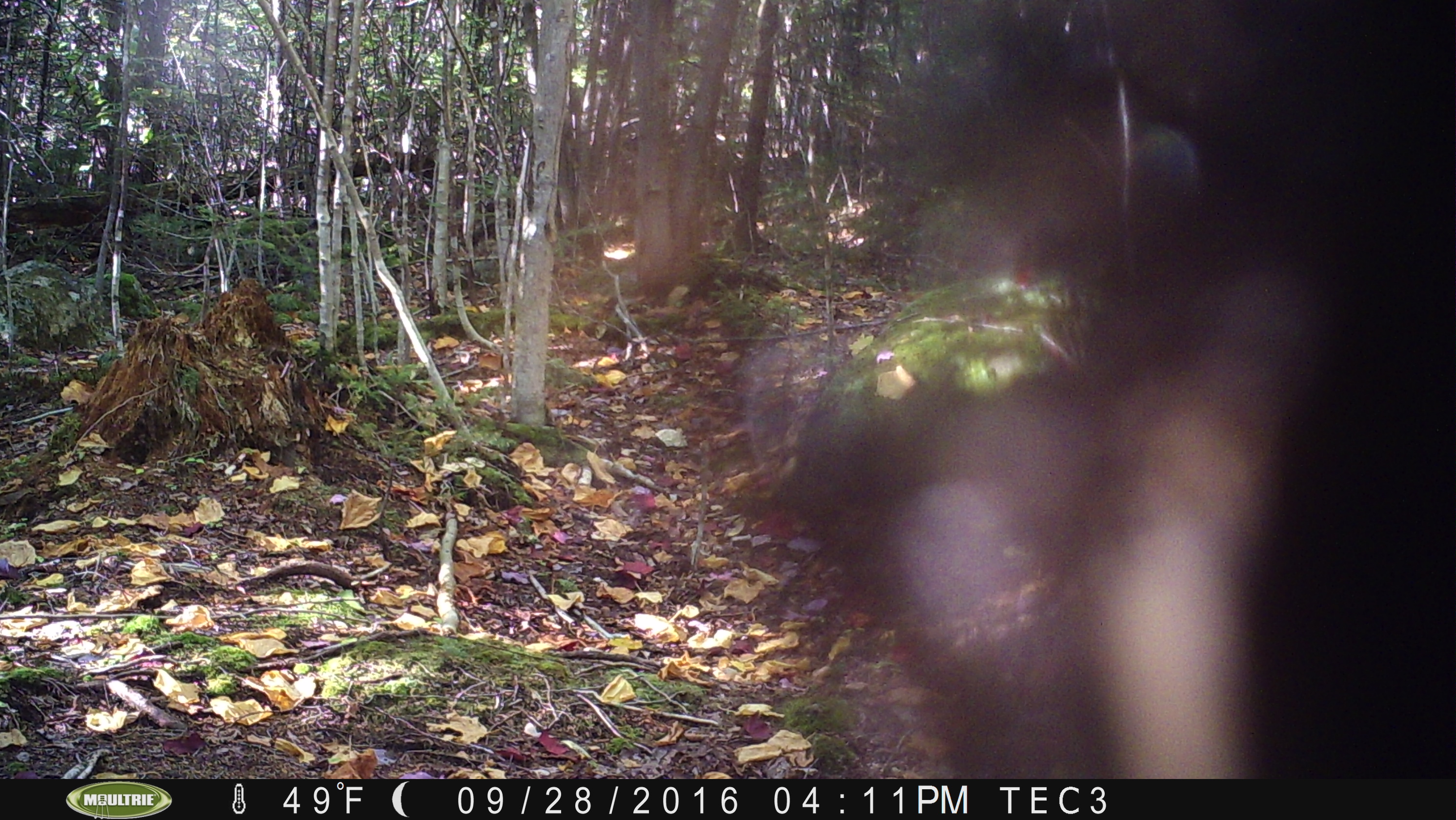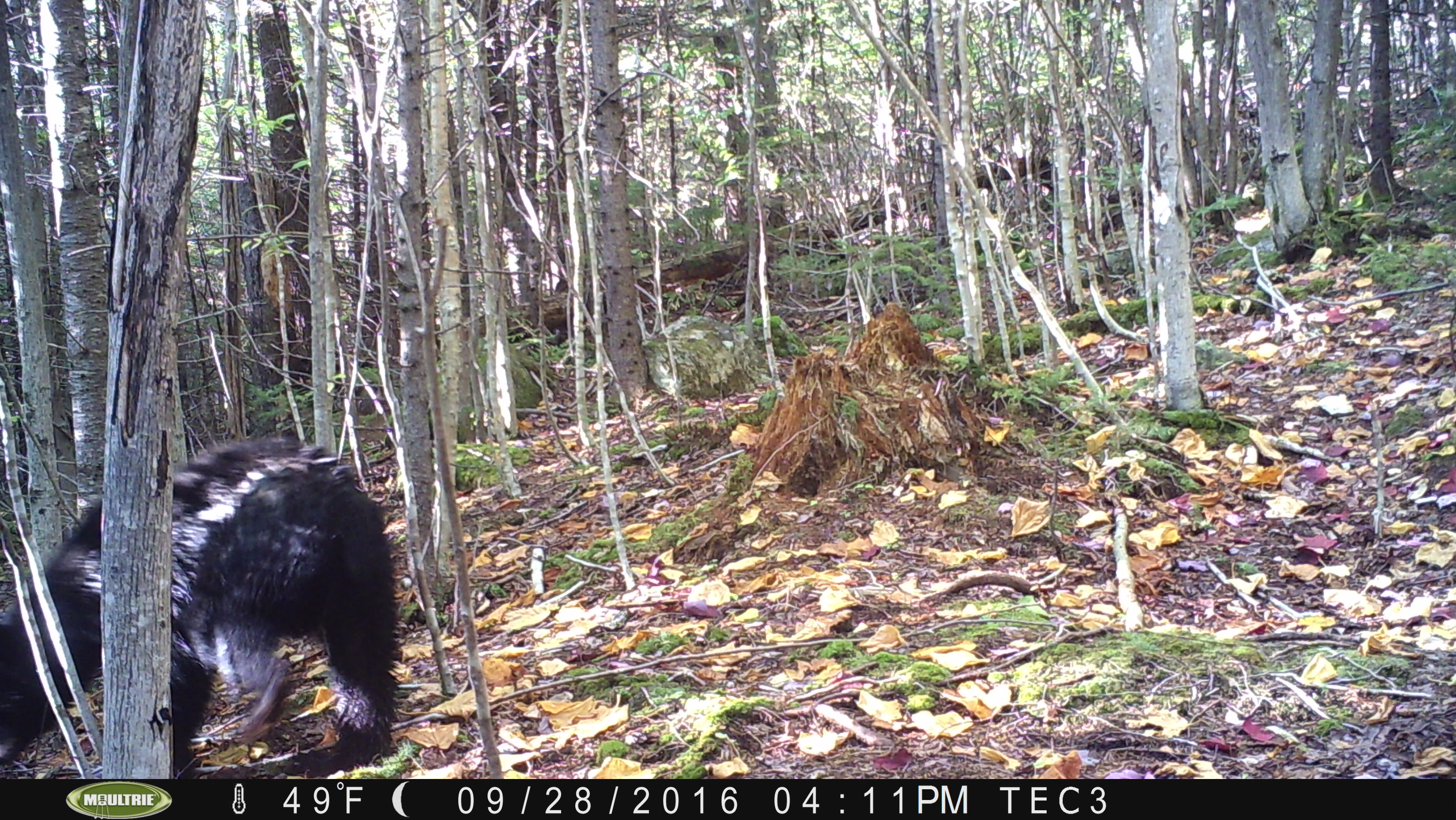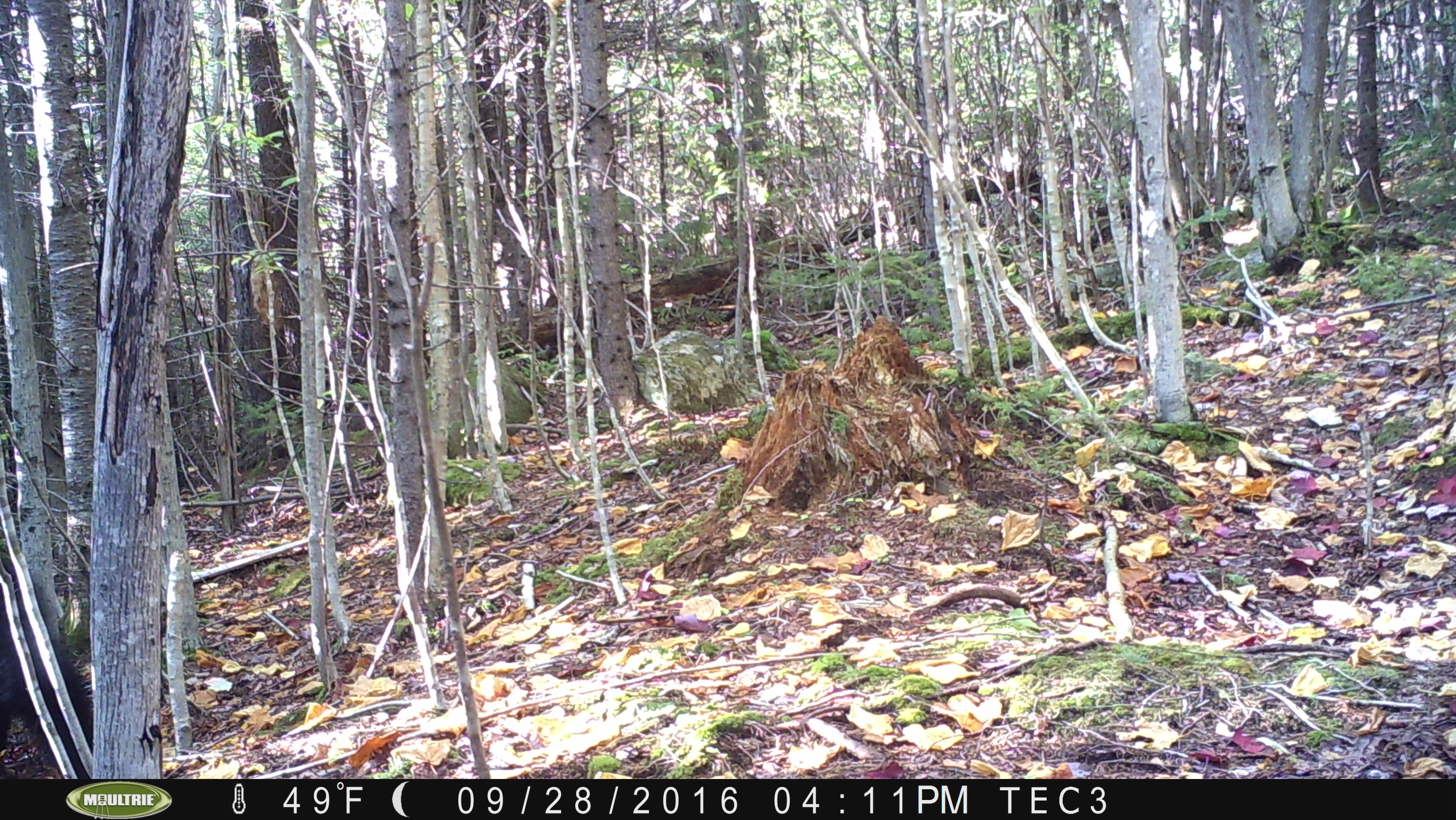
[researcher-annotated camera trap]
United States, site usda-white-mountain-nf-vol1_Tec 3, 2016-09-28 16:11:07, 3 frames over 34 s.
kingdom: Animalia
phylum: Chordata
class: Mammalia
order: Carnivora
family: Ursidae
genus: Ursus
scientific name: Ursus americanus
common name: black bear